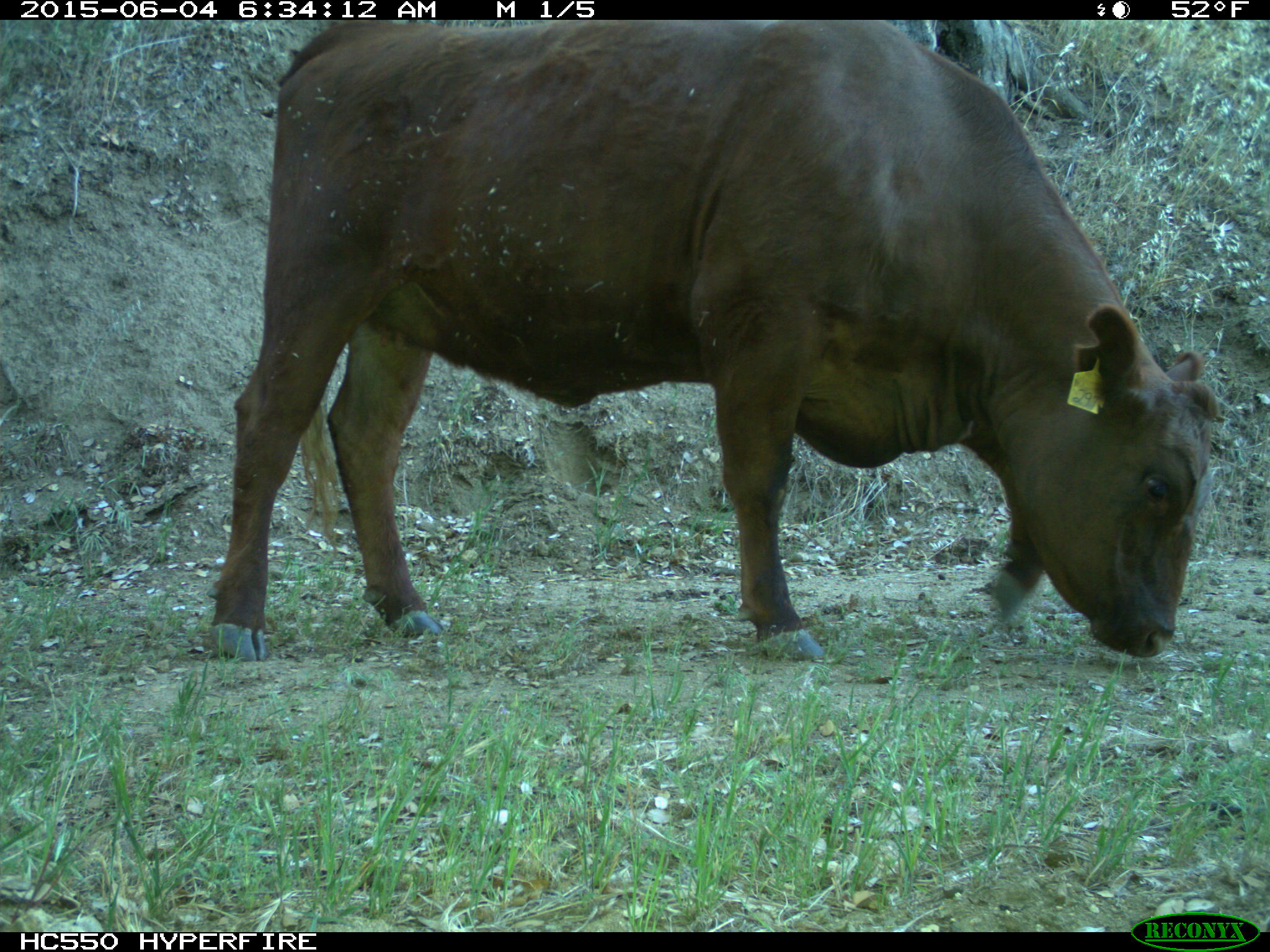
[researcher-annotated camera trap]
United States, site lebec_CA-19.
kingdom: Animalia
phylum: Chordata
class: Mammalia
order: Artiodactyla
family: Bovidae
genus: Bos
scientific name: Bos taurus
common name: domestic cow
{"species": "Bos taurus (domestic cow)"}